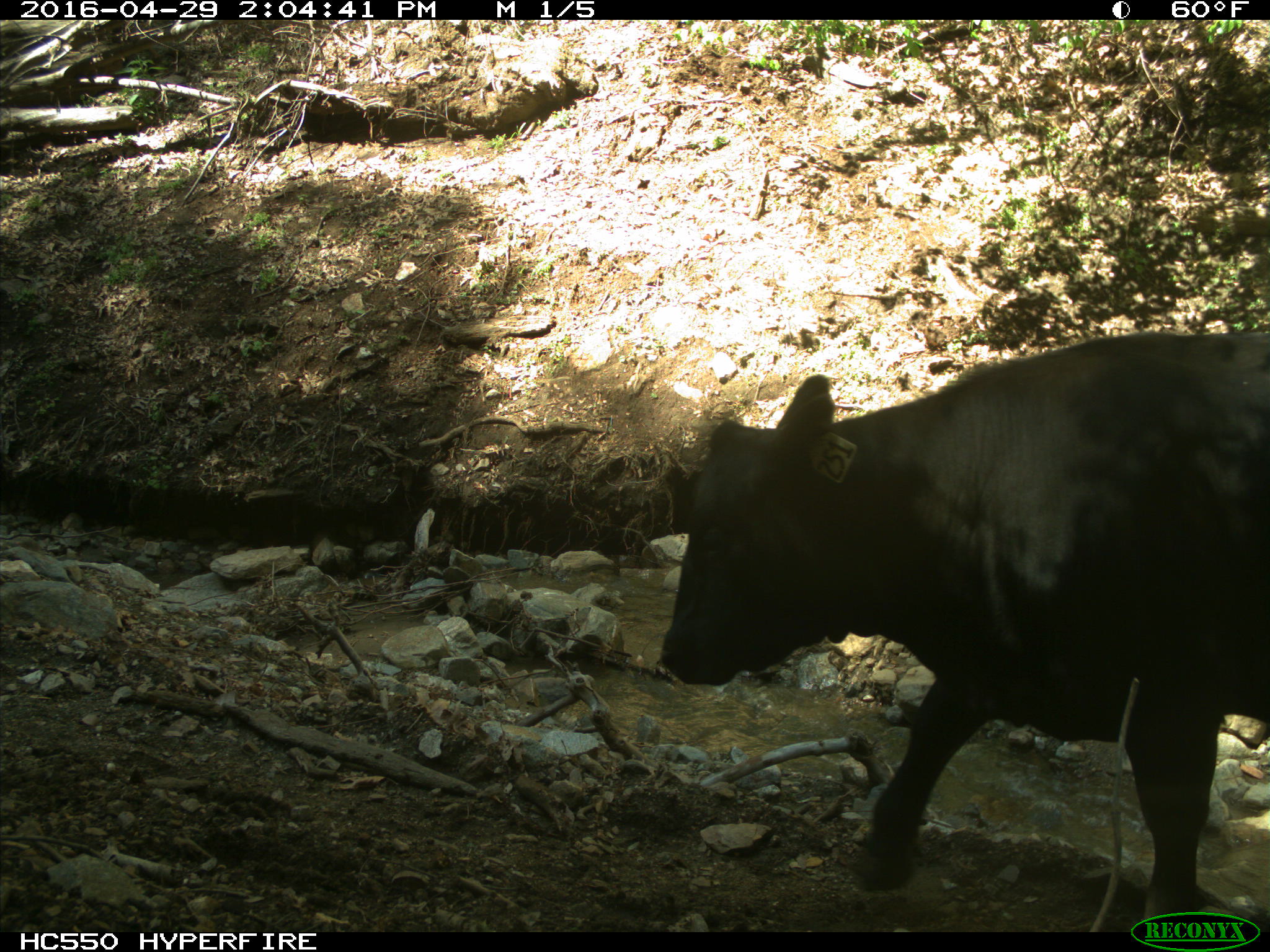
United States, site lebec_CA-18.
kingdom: Animalia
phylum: Chordata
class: Mammalia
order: Artiodactyla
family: Bovidae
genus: Bos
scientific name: Bos taurus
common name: domestic cow